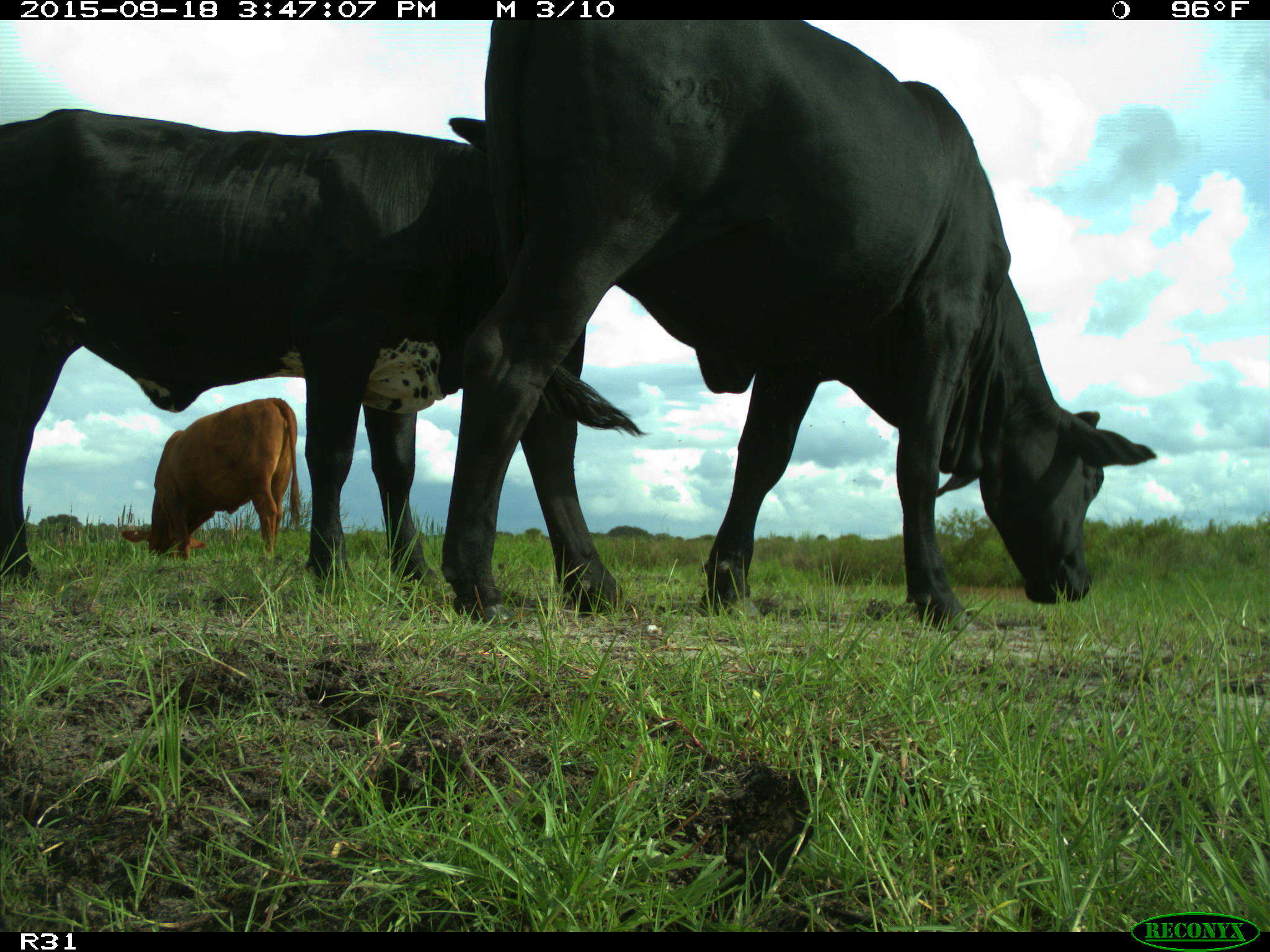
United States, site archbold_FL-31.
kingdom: Animalia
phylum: Chordata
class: Mammalia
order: Artiodactyla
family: Bovidae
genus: Bos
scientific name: Bos taurus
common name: domestic cow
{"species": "Bos taurus (domestic cow)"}